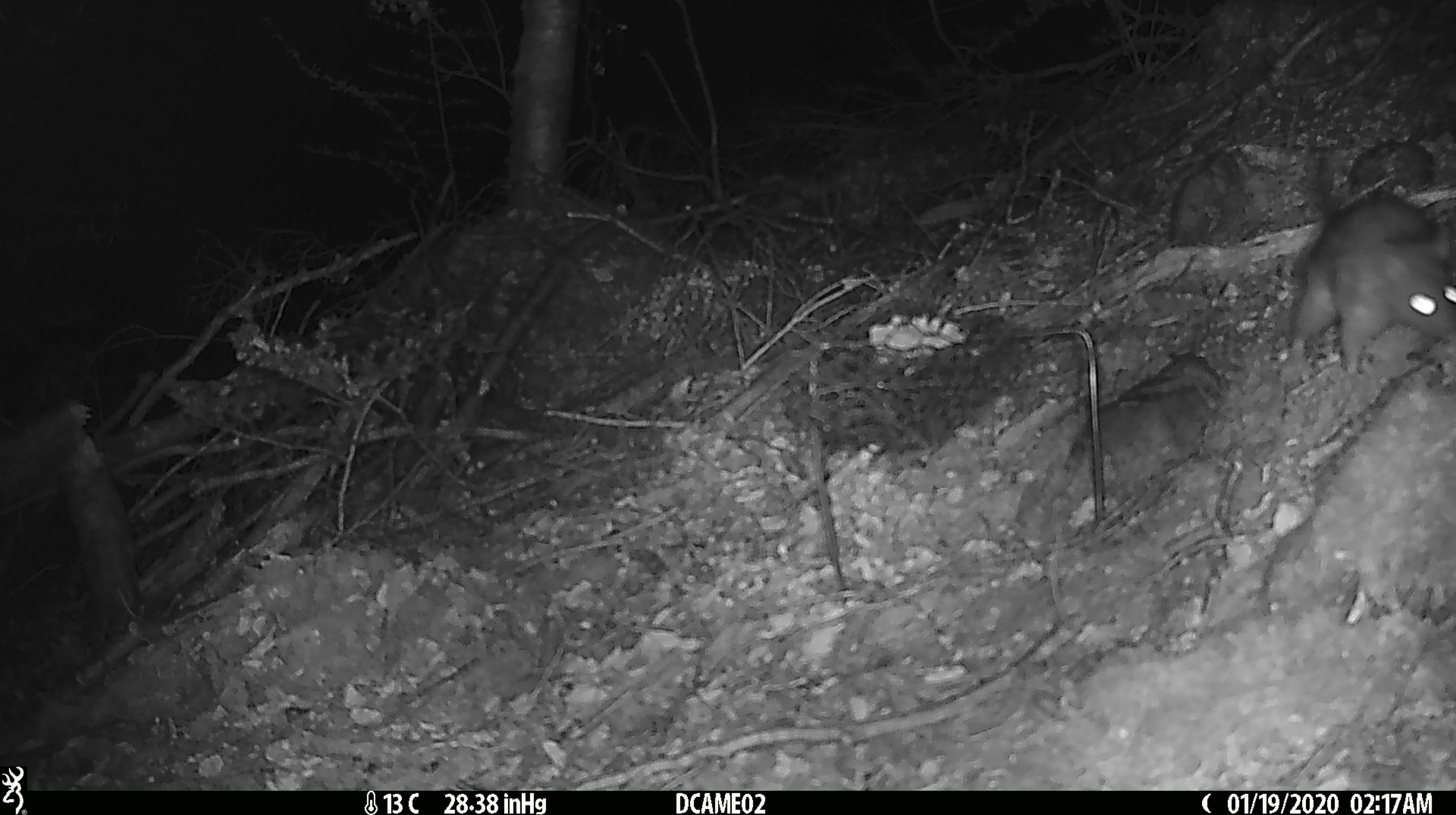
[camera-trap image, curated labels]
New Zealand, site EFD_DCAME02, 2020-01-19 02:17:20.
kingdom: Animalia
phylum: Chordata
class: Mammalia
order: Rodentia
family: Muridae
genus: Rattus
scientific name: Rattus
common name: rat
Rat (Rattus).